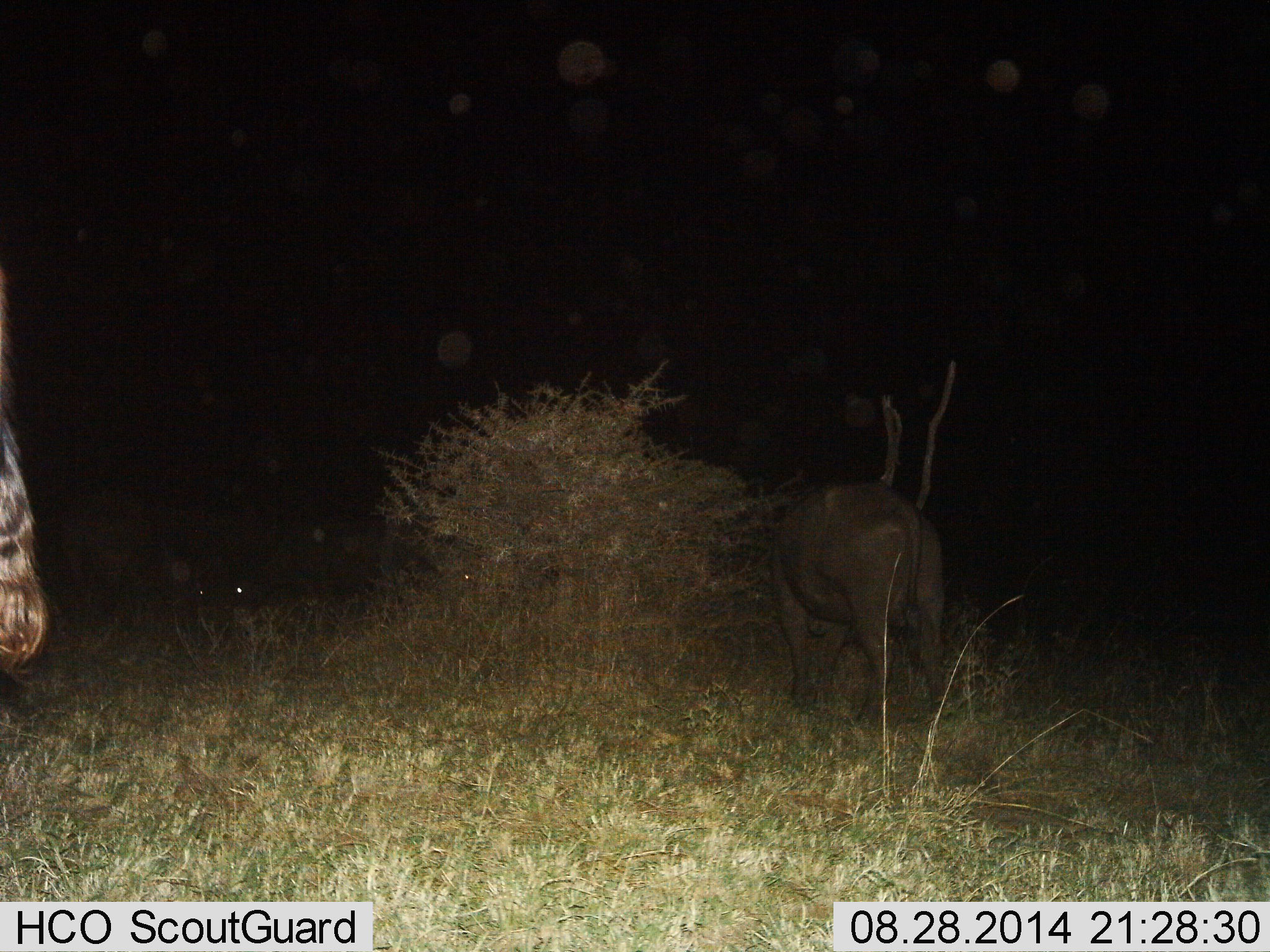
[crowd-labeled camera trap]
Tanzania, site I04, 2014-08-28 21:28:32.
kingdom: Animalia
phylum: Chordata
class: Mammalia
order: Artiodactyla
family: Bovidae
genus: Syncerus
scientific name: Syncerus caffer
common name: cape buffalo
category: buffalo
Buffalo (cape buffalo) (Syncerus caffer), count 1. Behavior (volunteer vote fractions): standing 56%, resting 0%, moving 33%, interacting 0%. Young present (vote fraction): 0%. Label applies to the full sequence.